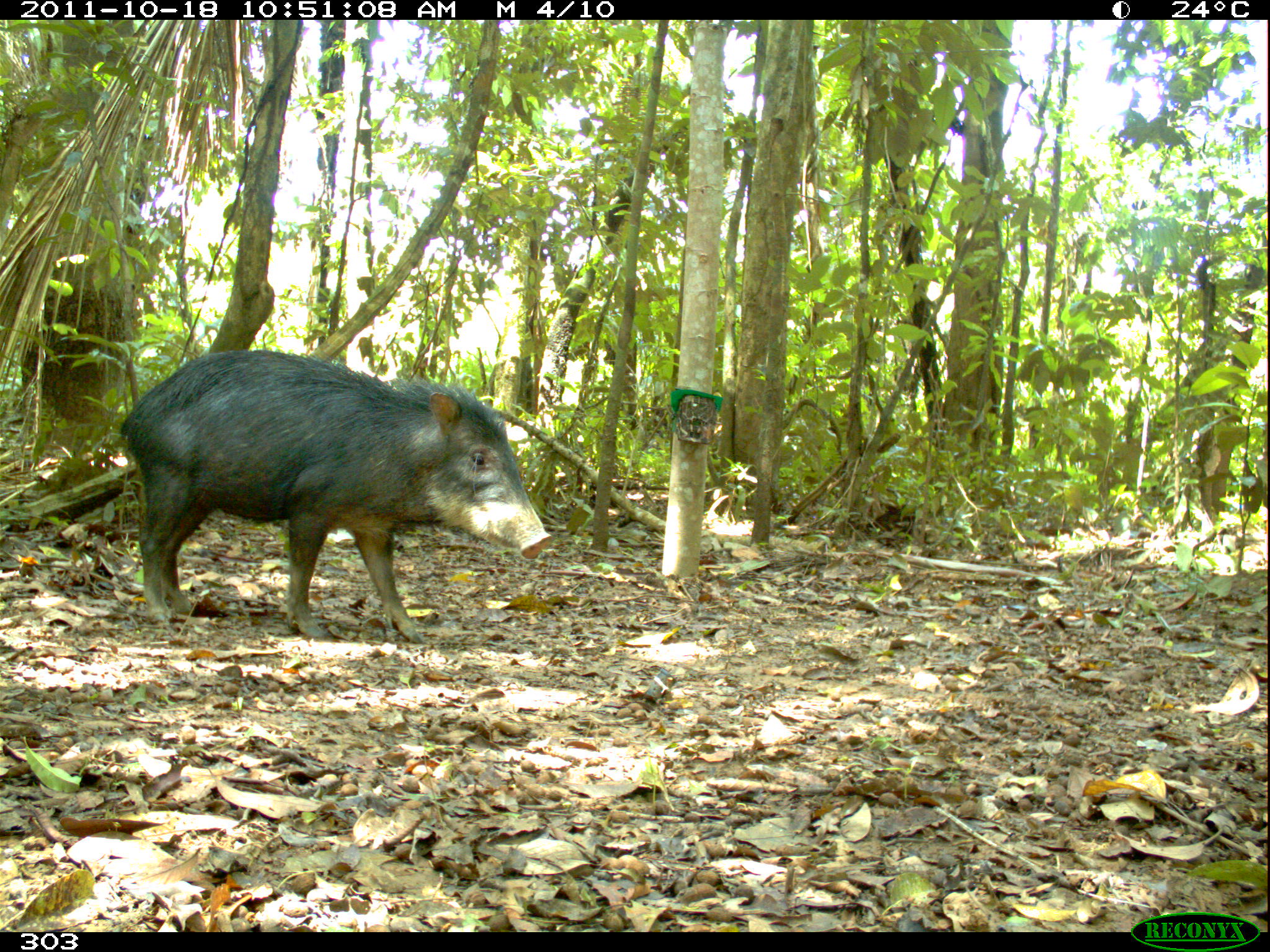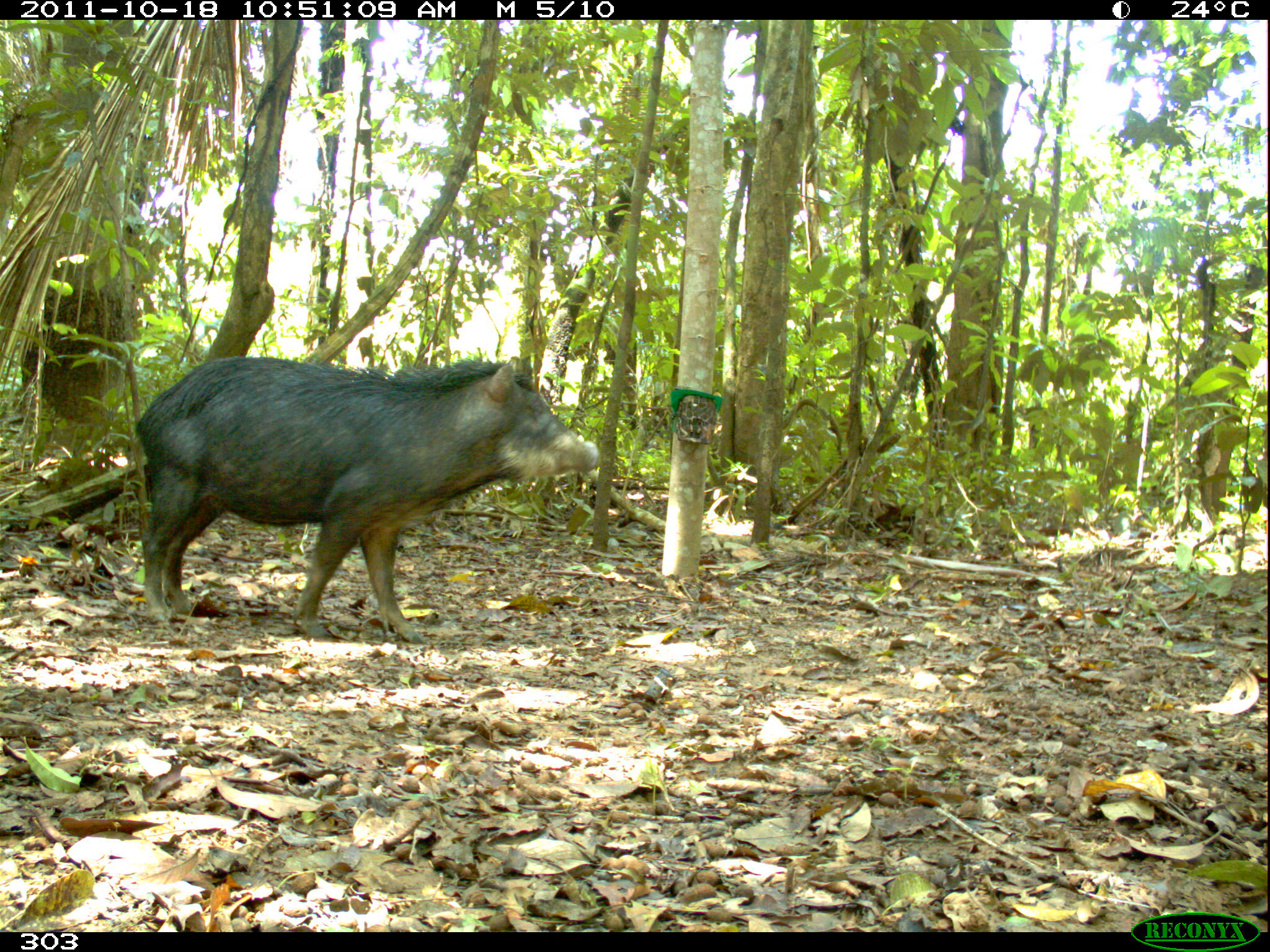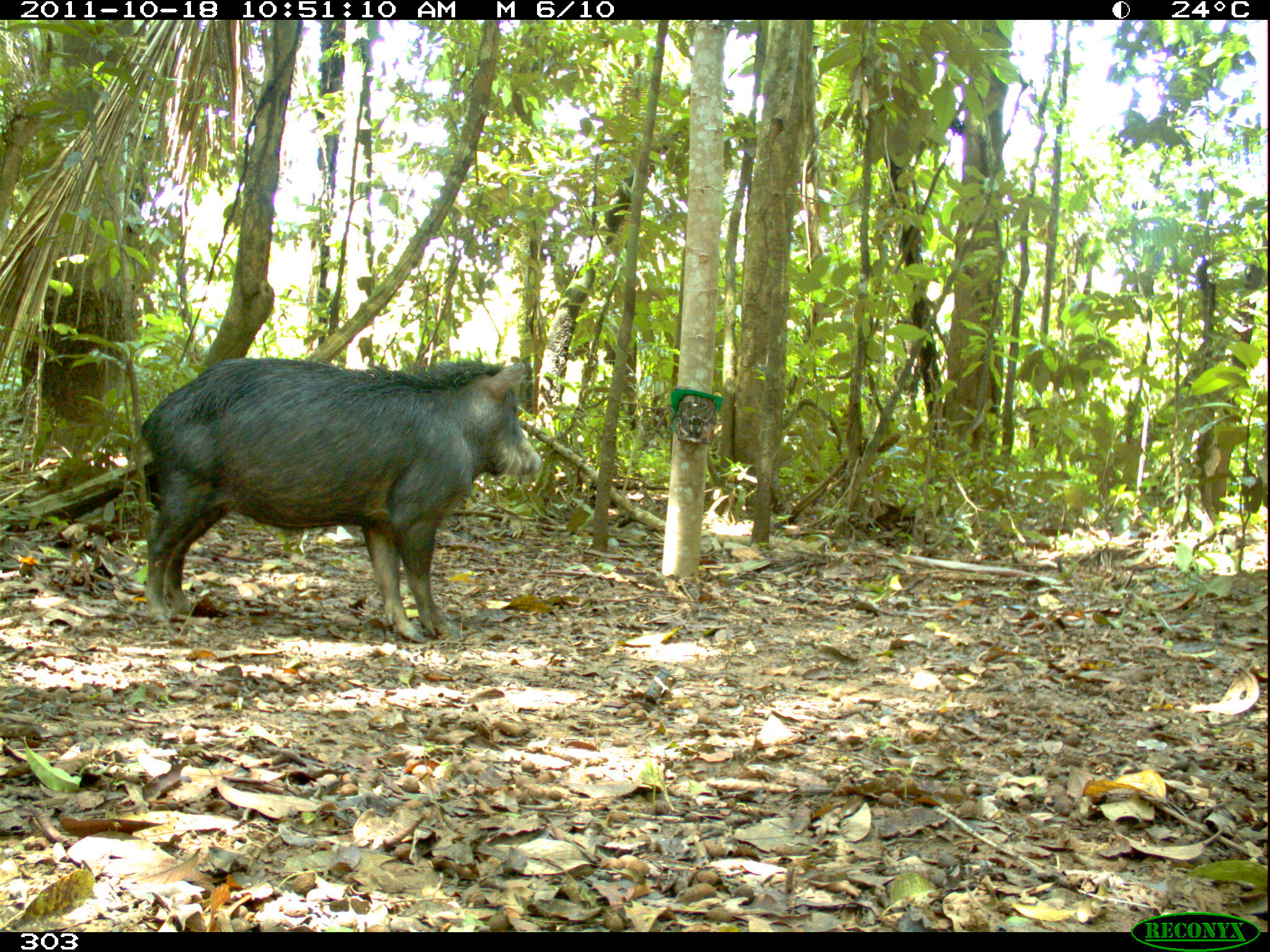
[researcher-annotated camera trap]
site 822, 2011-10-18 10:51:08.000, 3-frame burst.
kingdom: Animalia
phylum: Chordata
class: Mammalia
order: Artiodactyla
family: Tayassuidae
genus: Tayassu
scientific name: Tayassu pecari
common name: white-lipped peccary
Tayassu pecari (white-lipped peccary).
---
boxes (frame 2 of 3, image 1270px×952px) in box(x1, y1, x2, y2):
tayassu pecari: box(134, 355, 600, 645)